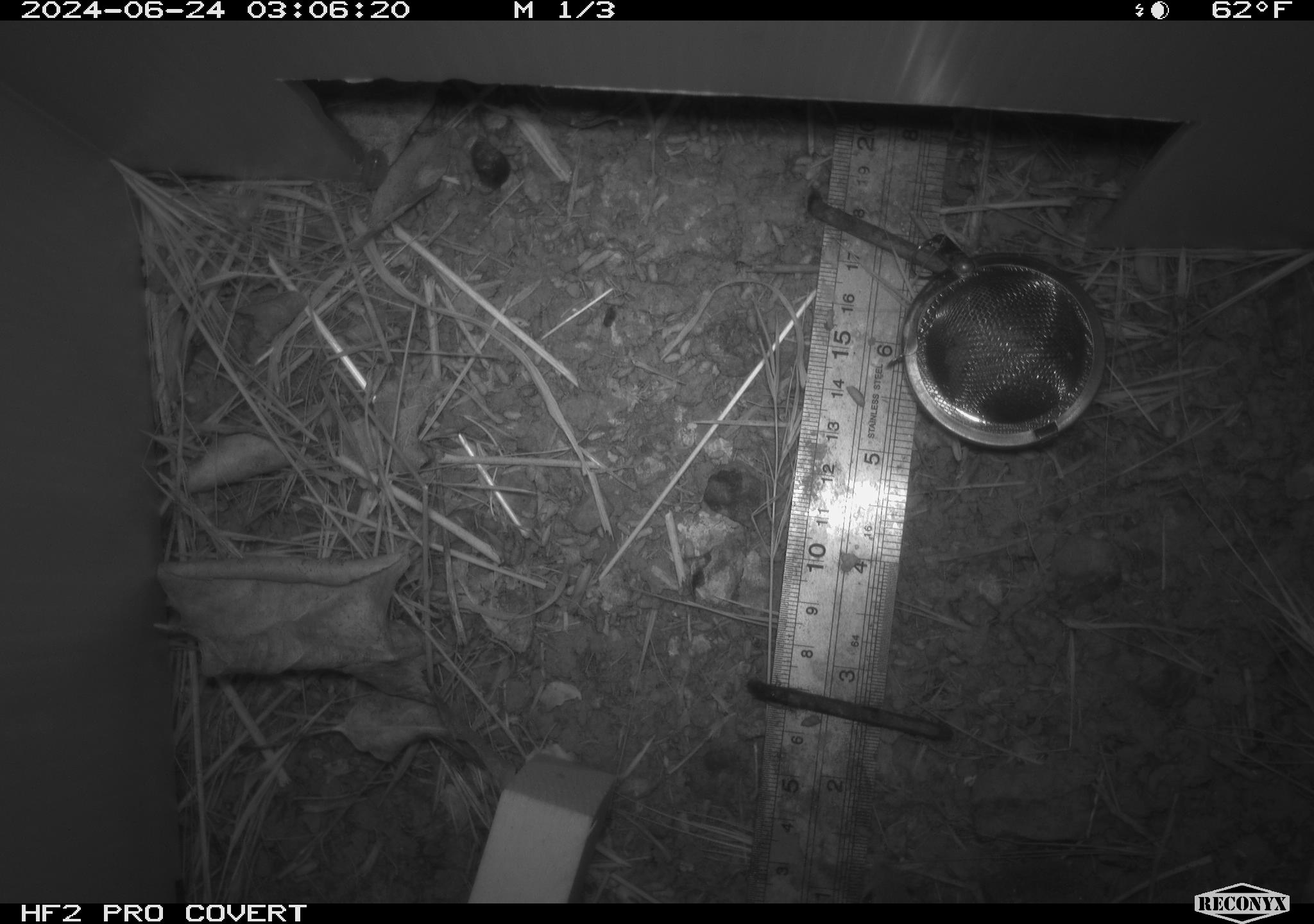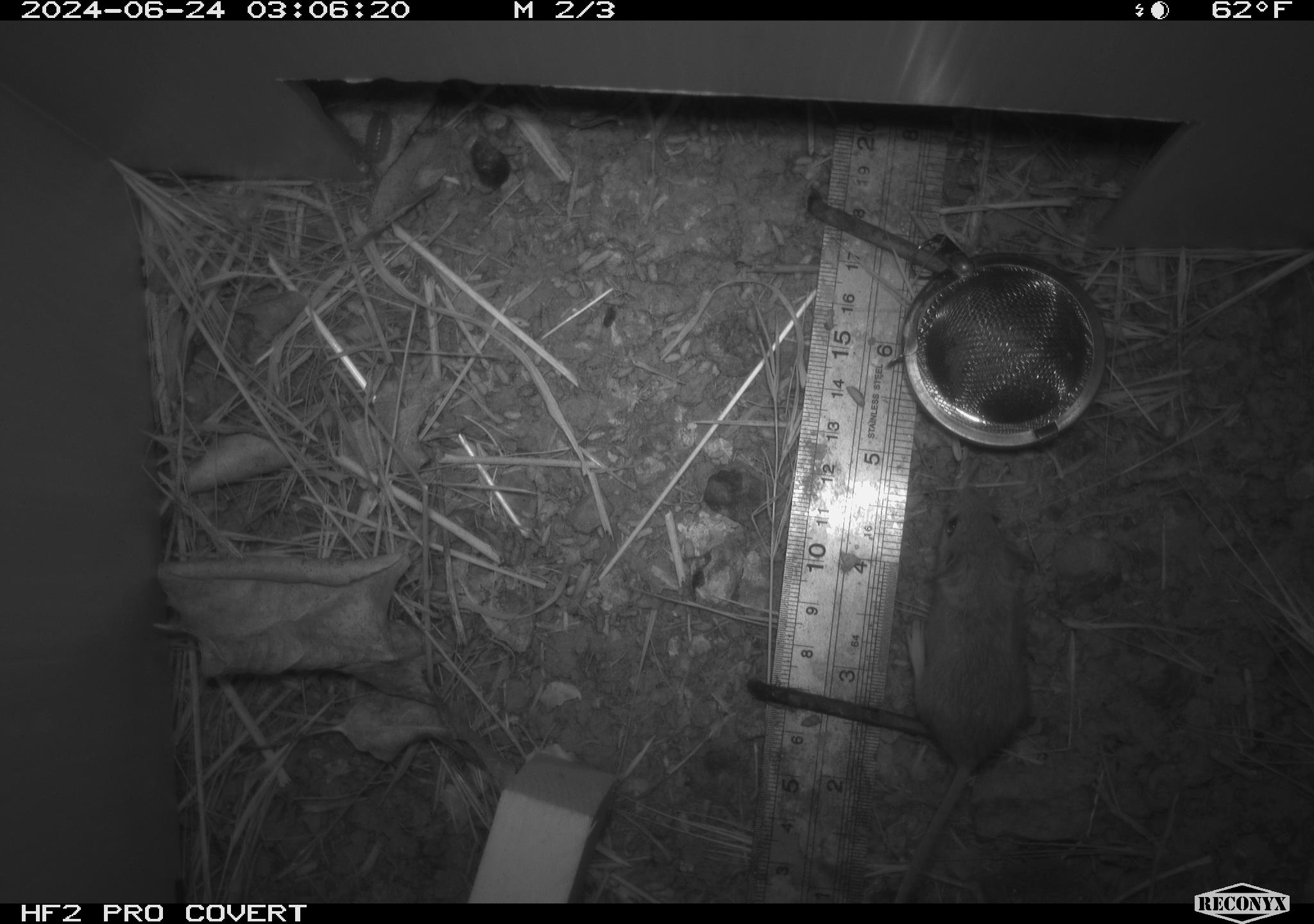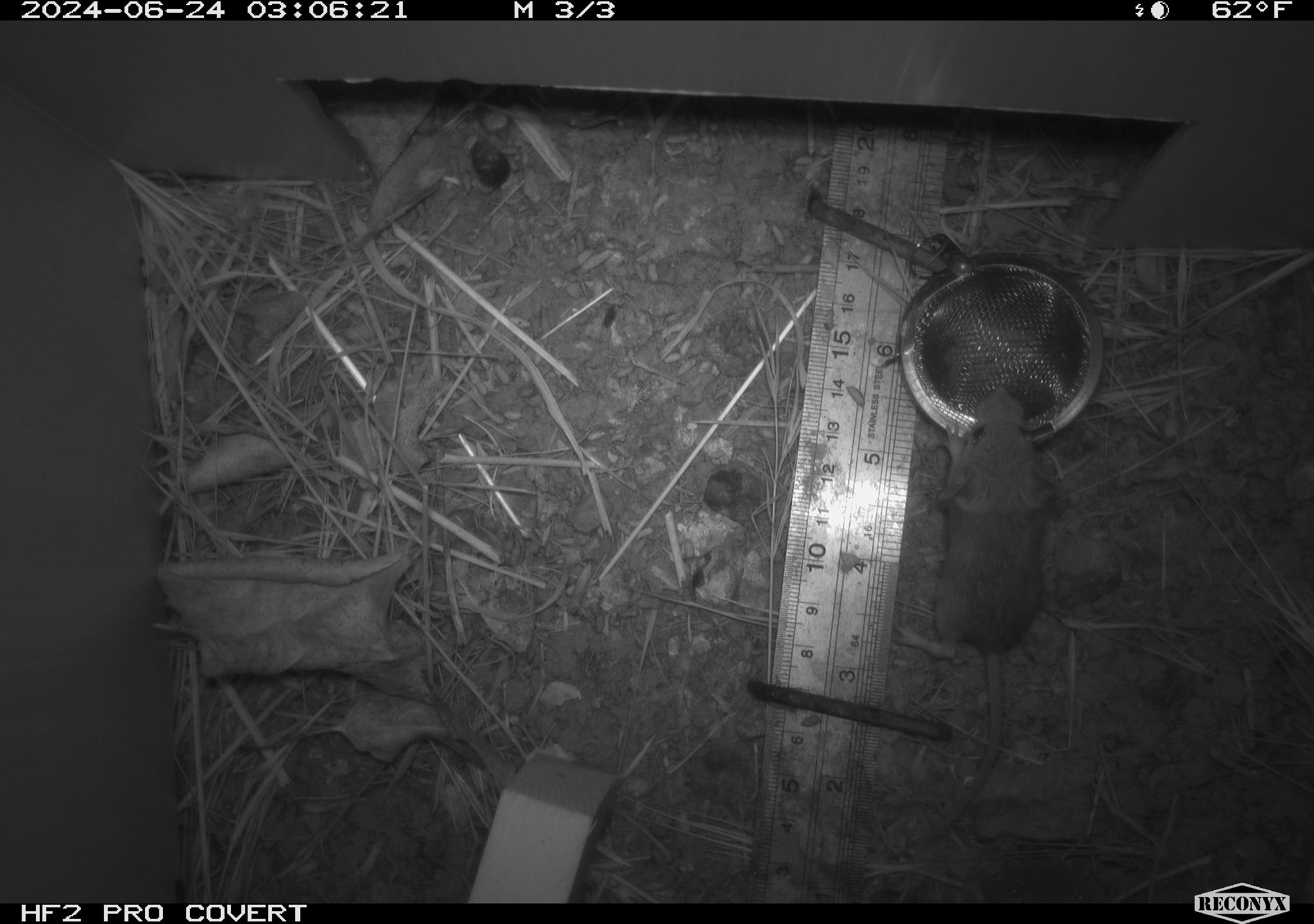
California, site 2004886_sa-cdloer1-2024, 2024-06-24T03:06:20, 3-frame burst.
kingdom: Animalia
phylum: Arthropoda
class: Malacostraca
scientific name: Malacostraca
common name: amphipods, crabs, isopods, krill, lobsters and shrimps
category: malacostracan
Malacostracan (amphipods, crabs, isopods, krill, lobsters and shrimps) (Malacostraca).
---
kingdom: Animalia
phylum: Chordata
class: Mammalia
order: Rodentia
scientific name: Rodentia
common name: mouse species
Mouse species (Rodentia).